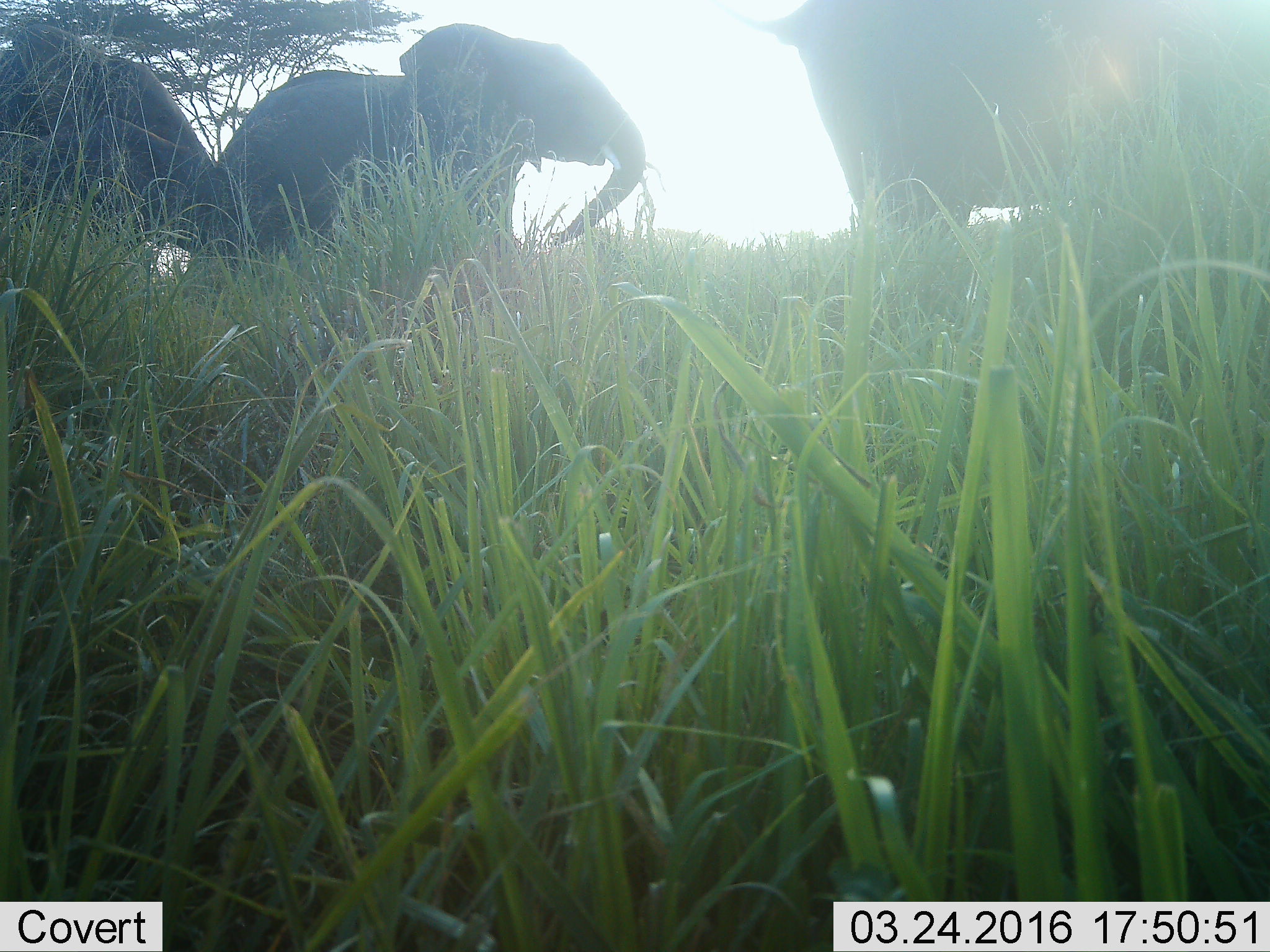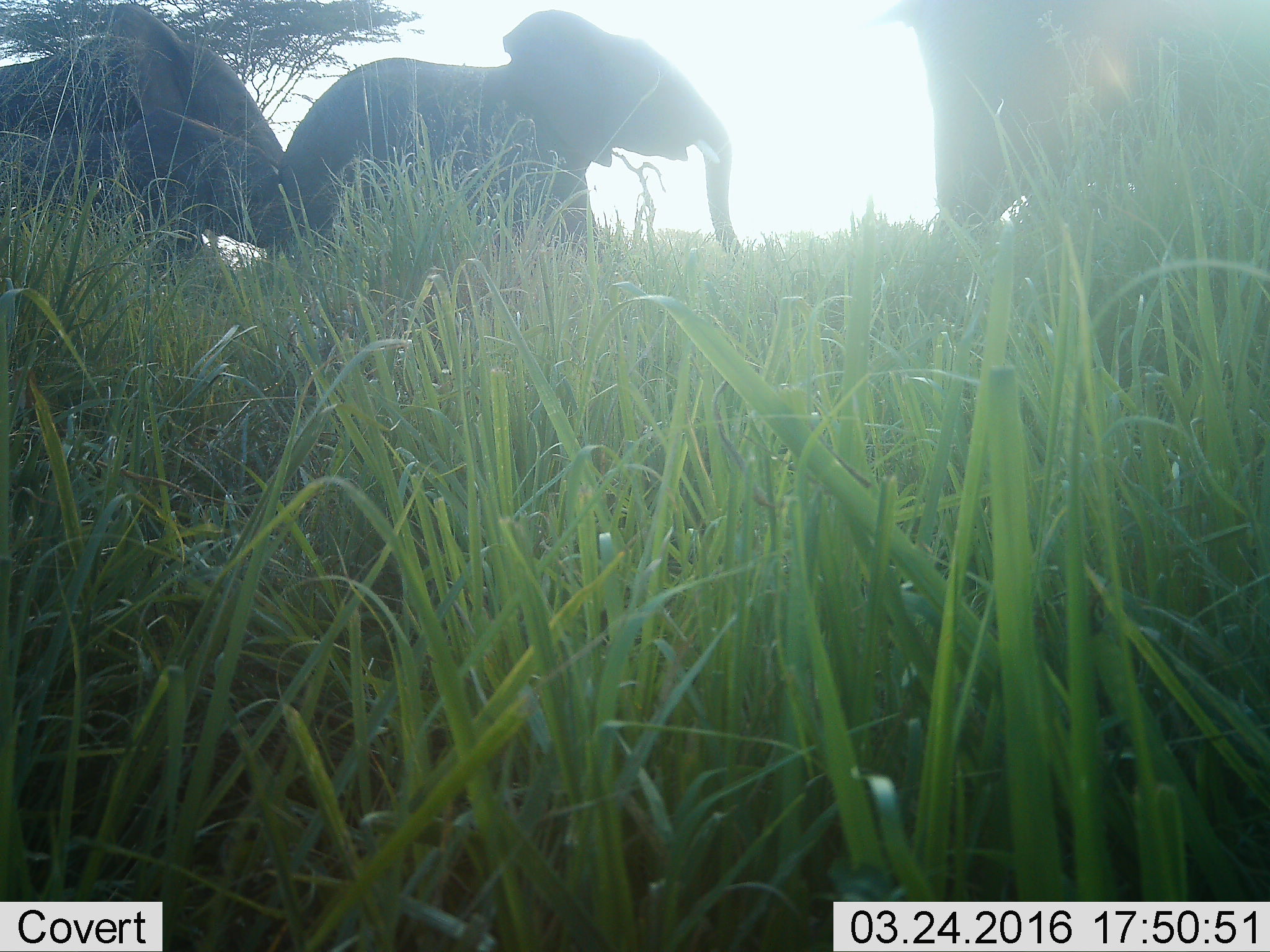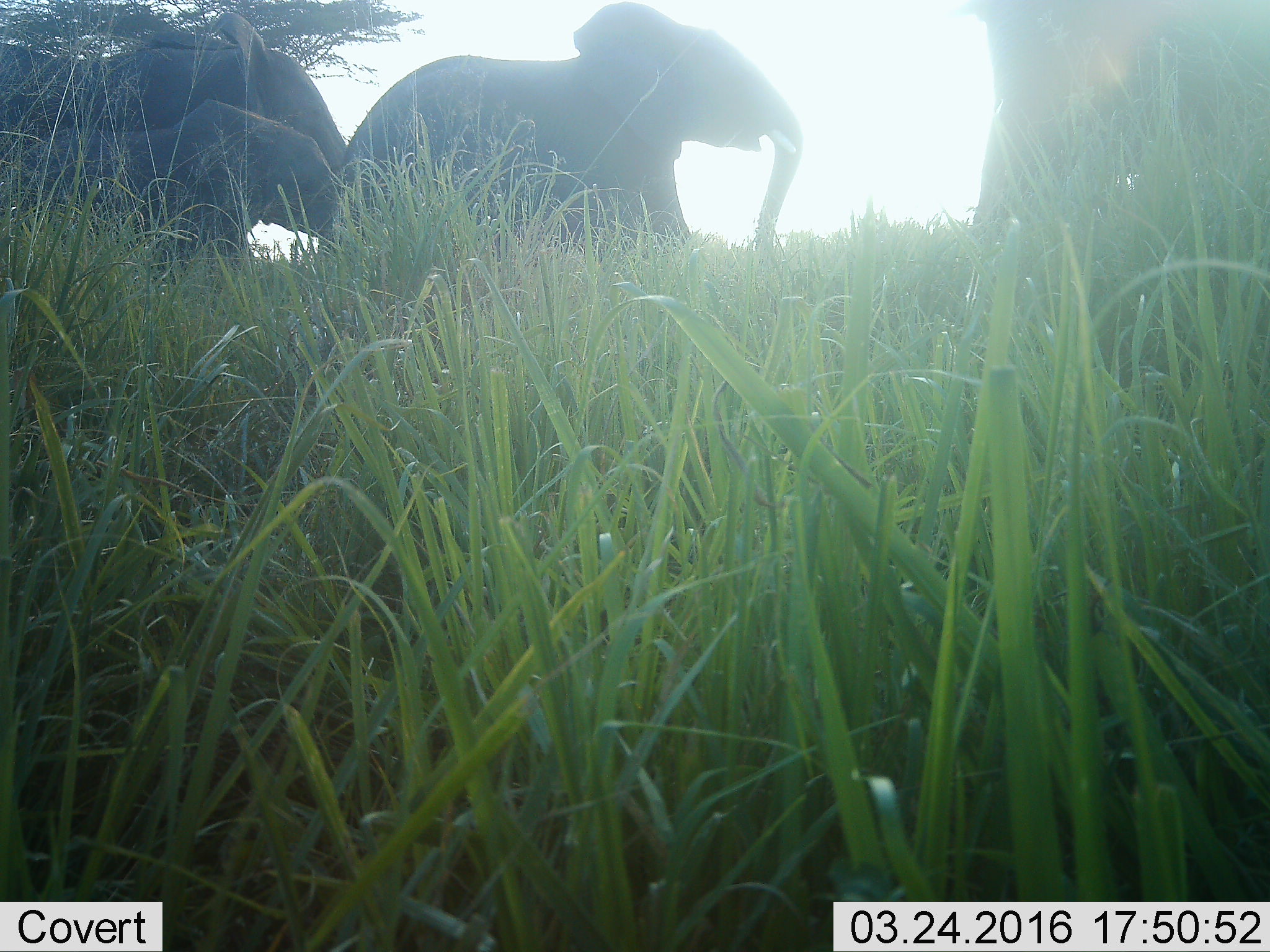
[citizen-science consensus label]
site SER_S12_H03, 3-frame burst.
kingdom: Animalia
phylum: Chordata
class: Mammalia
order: Proboscidea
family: Elephantidae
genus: Loxodonta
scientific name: Loxodonta africana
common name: african bush elephant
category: elephant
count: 4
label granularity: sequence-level